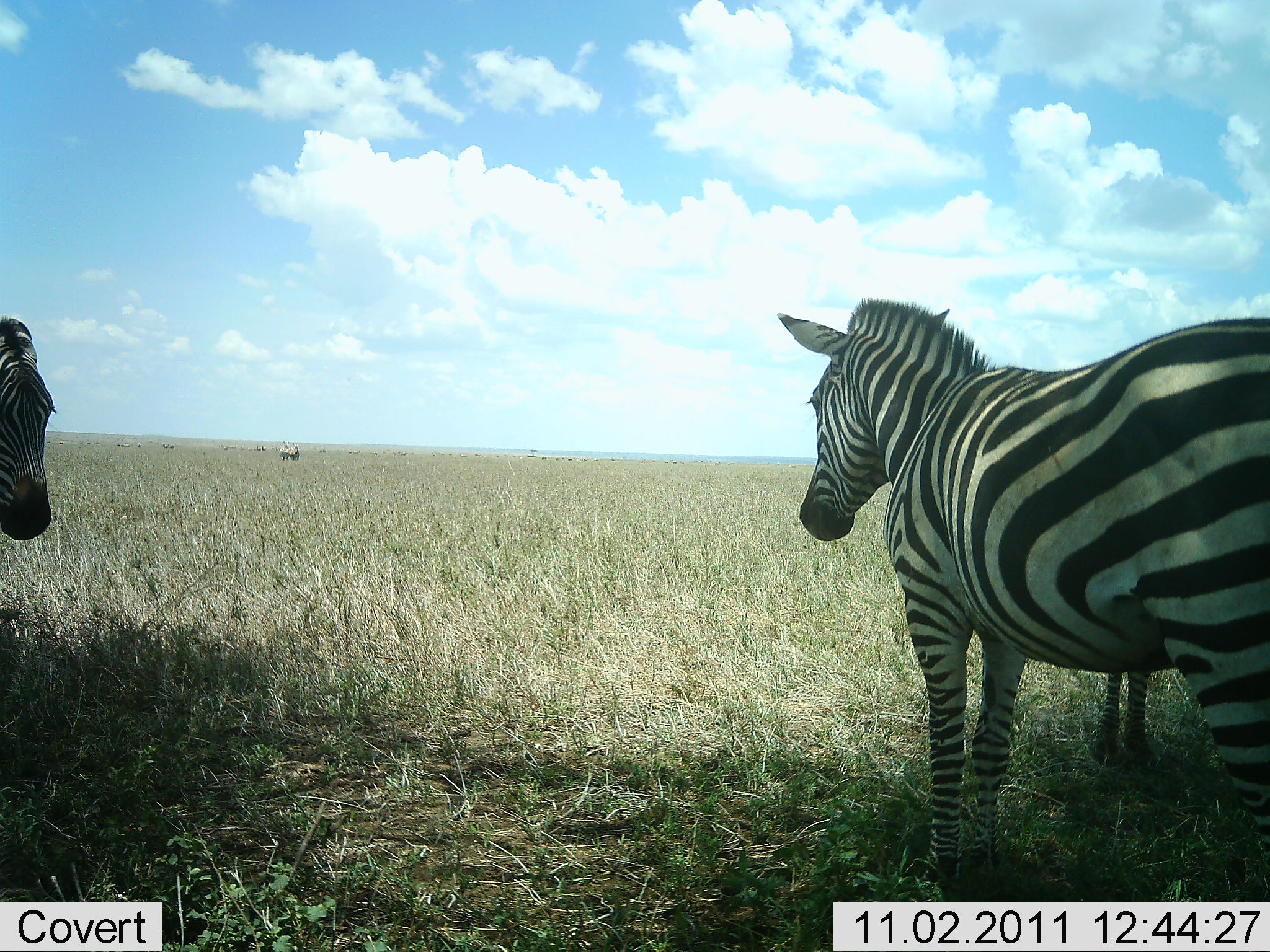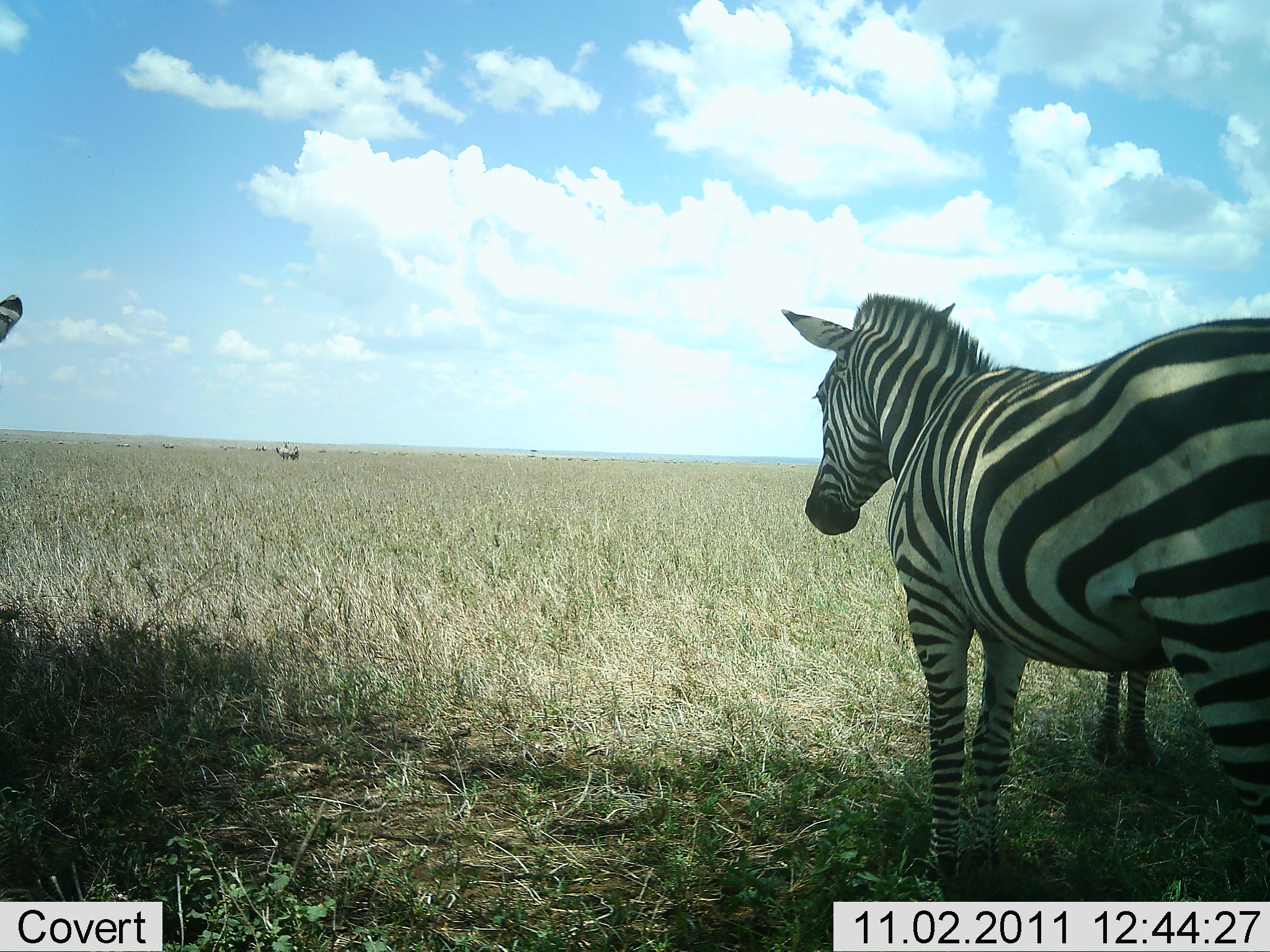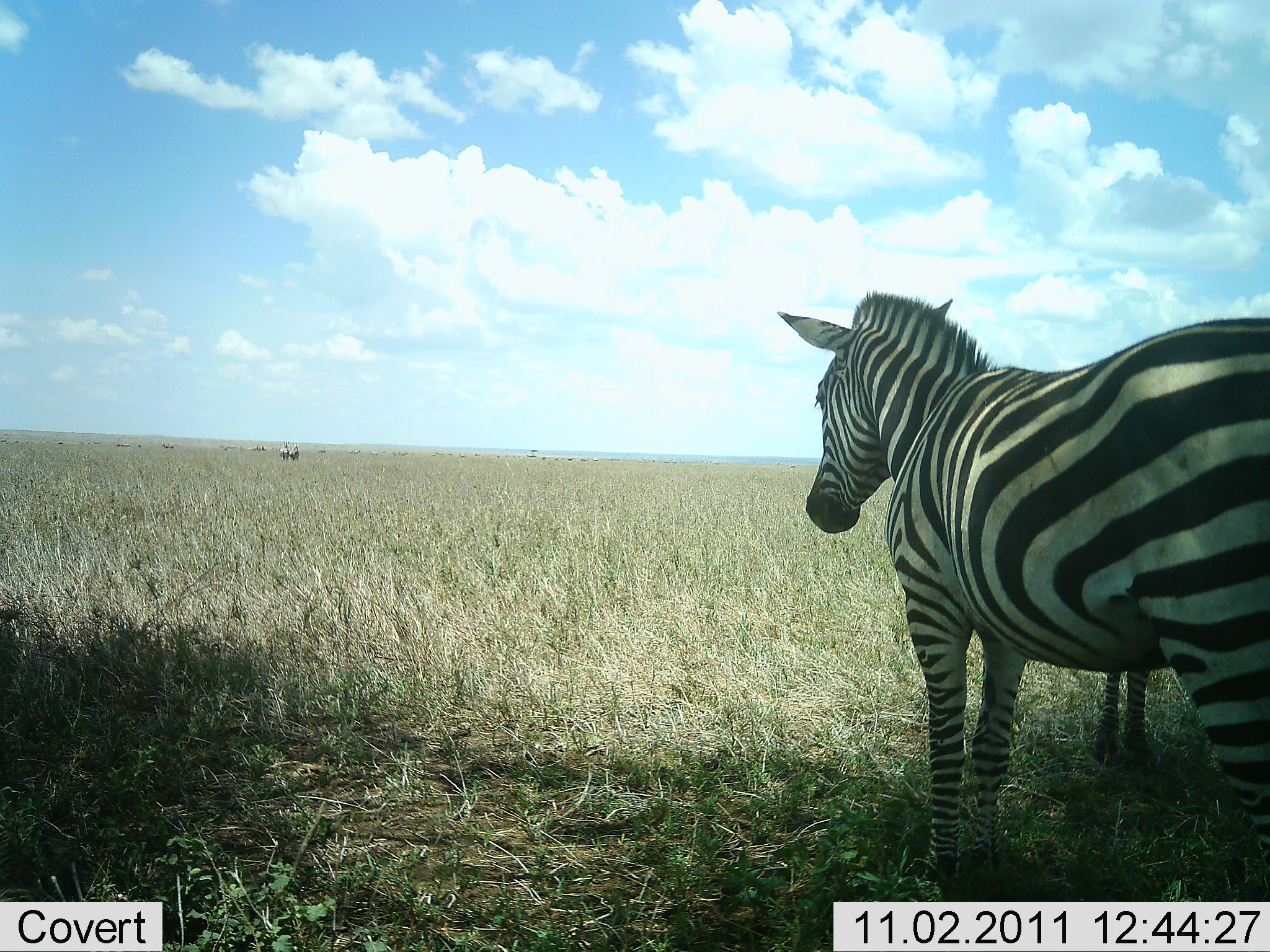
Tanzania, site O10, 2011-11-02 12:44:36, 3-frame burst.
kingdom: Animalia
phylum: Chordata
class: Mammalia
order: Perissodactyla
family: Equidae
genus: Equus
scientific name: Equus quagga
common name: plains zebra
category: zebra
Zebra (plains zebra) (Equus quagga), count 3. Behavior (volunteer vote fractions): standing 100%, resting 0%, moving 0%, interacting 7%. Young present (vote fraction): 0%. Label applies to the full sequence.